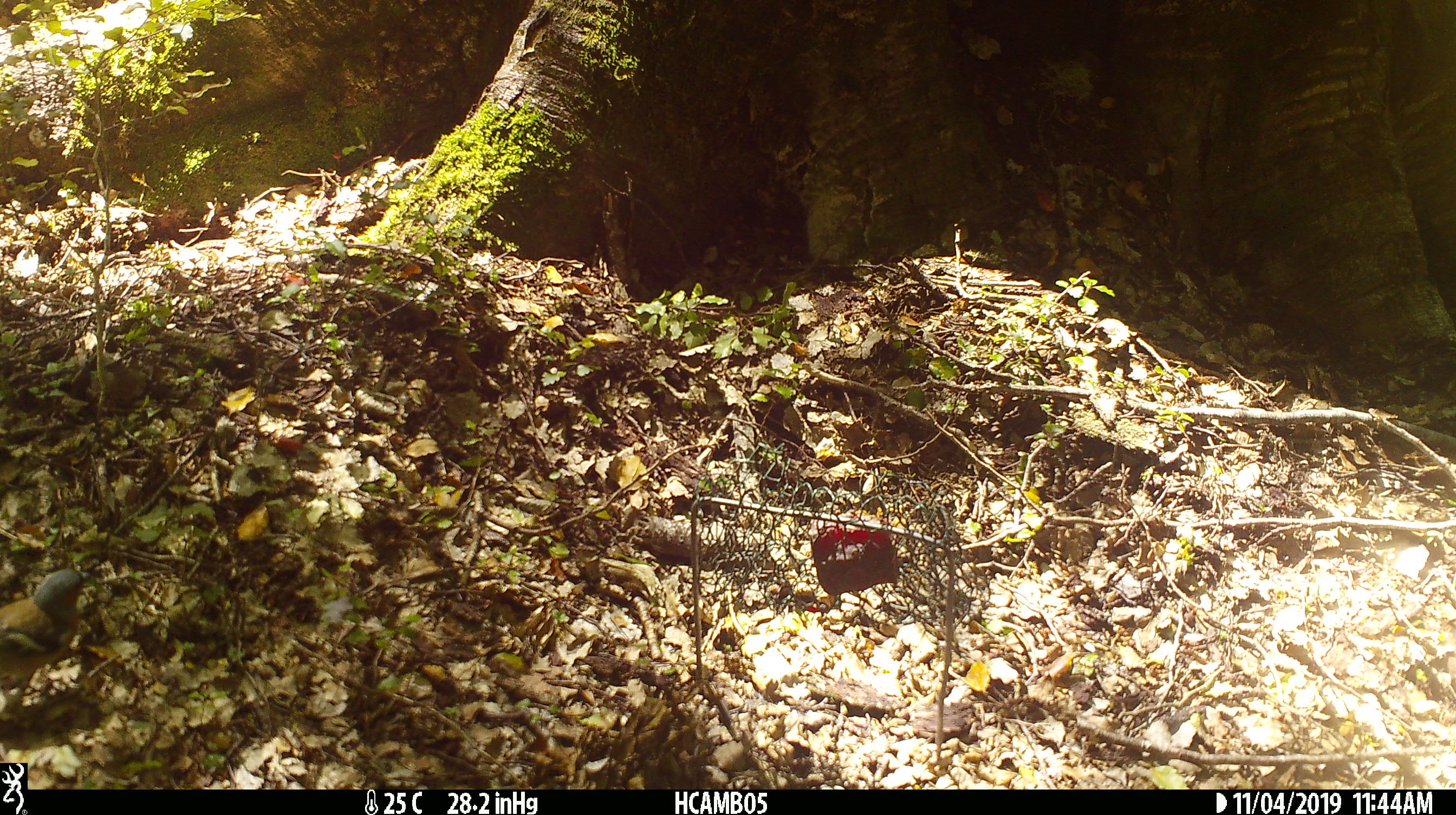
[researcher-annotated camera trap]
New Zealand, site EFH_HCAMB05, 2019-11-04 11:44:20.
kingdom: Animalia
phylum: Chordata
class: Aves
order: Passeriformes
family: Fringillidae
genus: Fringilla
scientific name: Fringilla coelebs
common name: common chaffinch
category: chaffinch